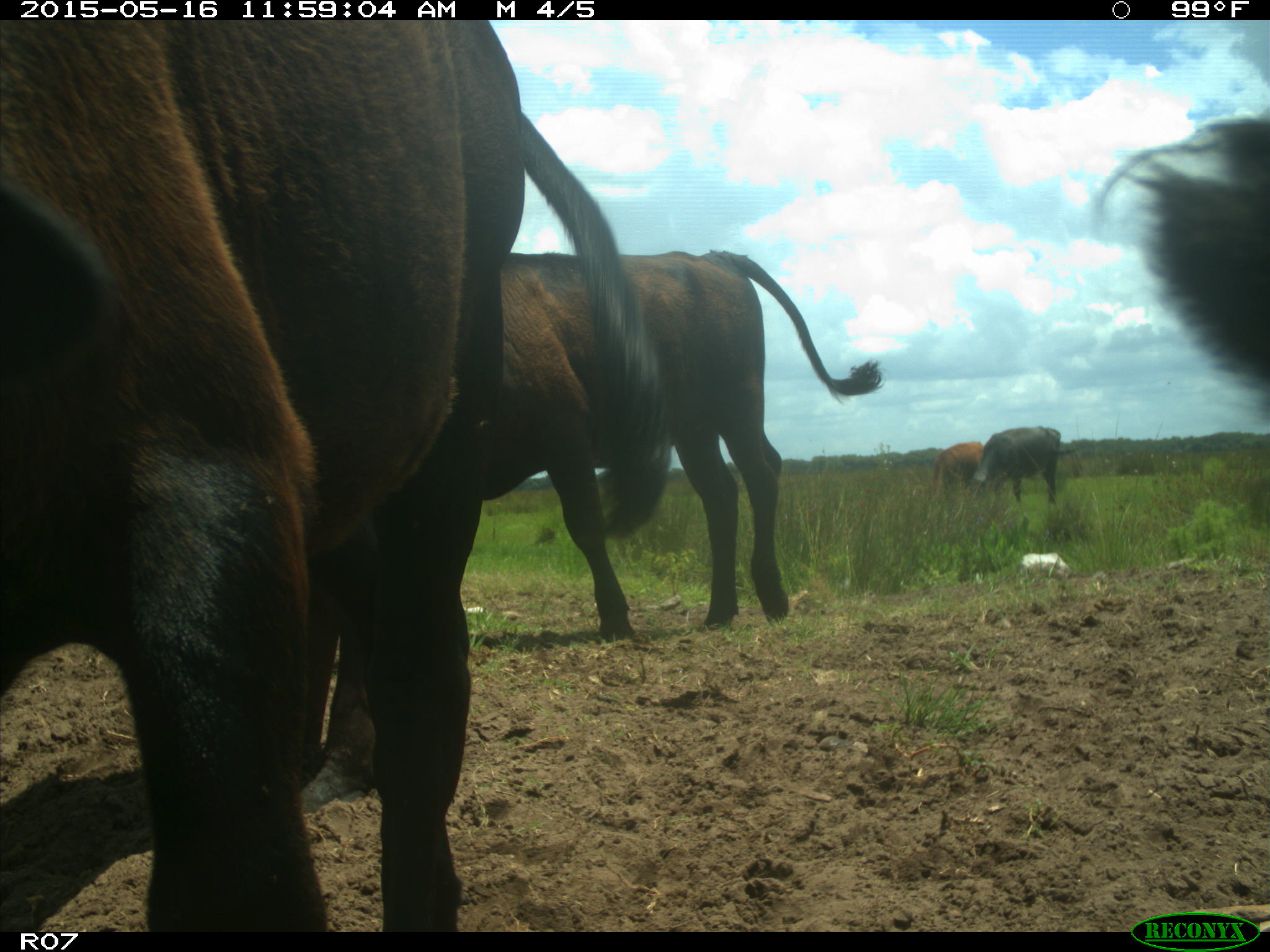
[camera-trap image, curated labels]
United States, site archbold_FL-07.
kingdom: Animalia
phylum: Chordata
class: Mammalia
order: Artiodactyla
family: Bovidae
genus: Bos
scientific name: Bos taurus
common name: domestic cow